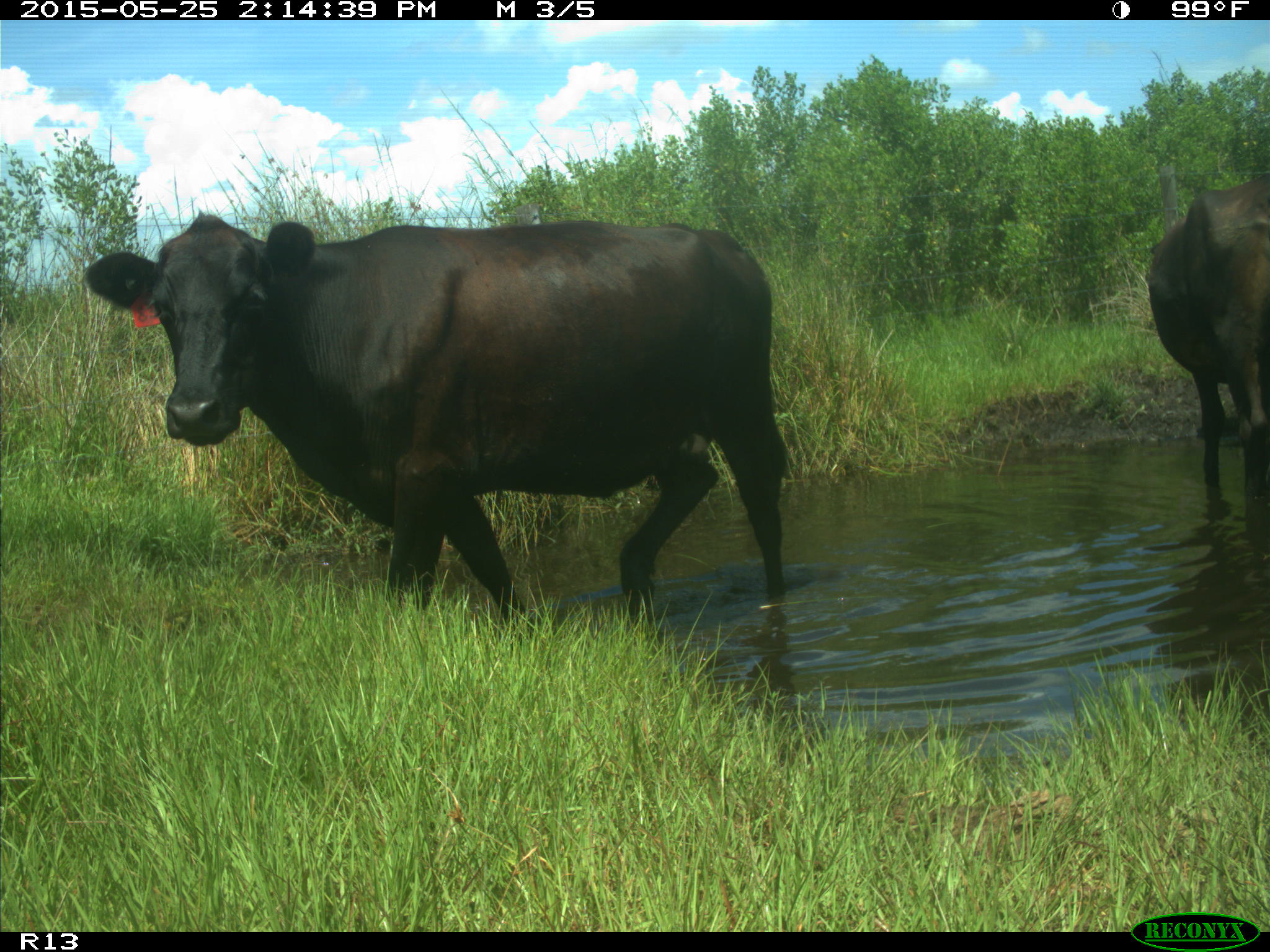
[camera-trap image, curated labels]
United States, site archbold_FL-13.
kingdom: Animalia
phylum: Chordata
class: Mammalia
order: Artiodactyla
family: Bovidae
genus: Bos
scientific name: Bos taurus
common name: domestic cow